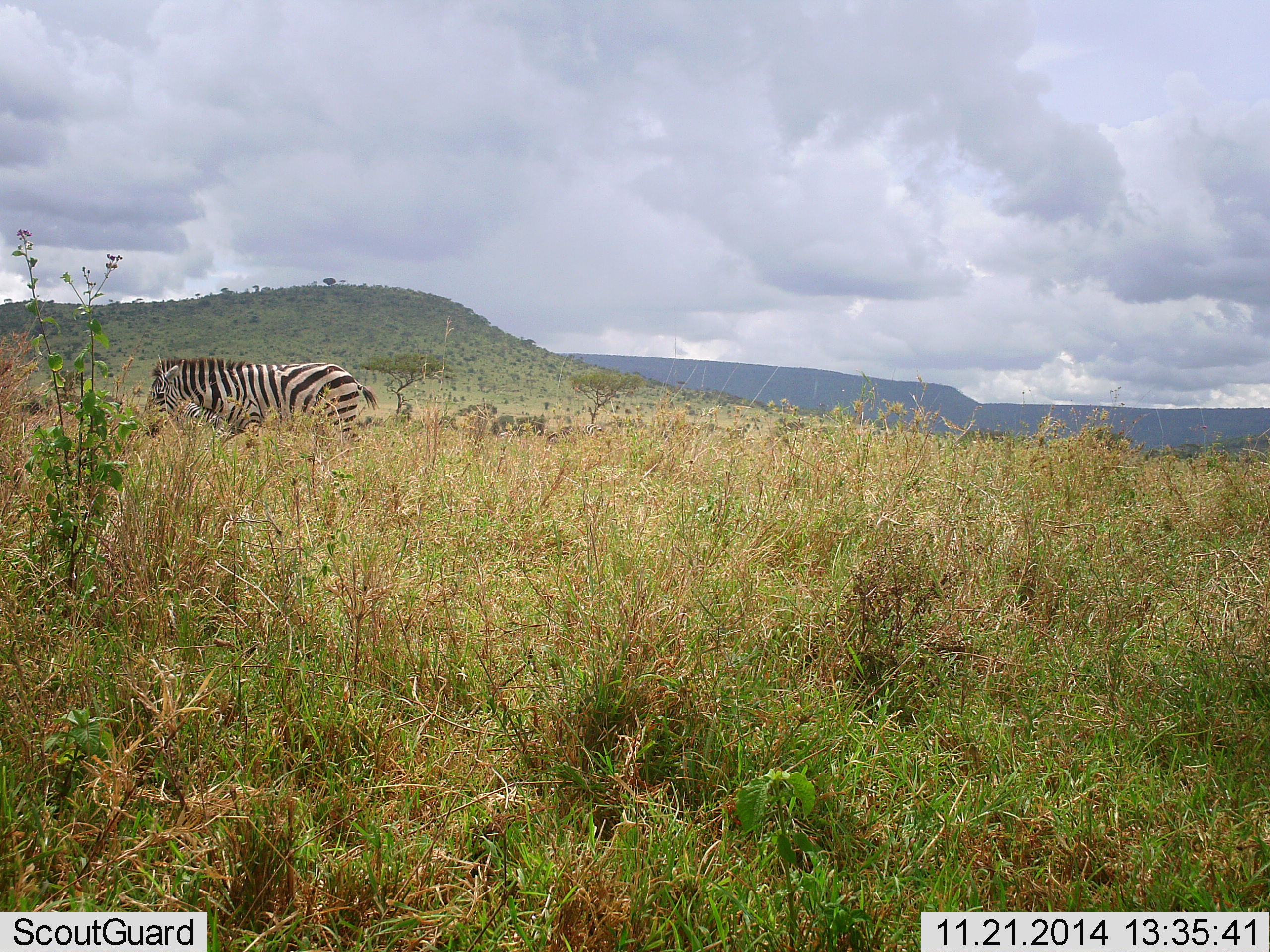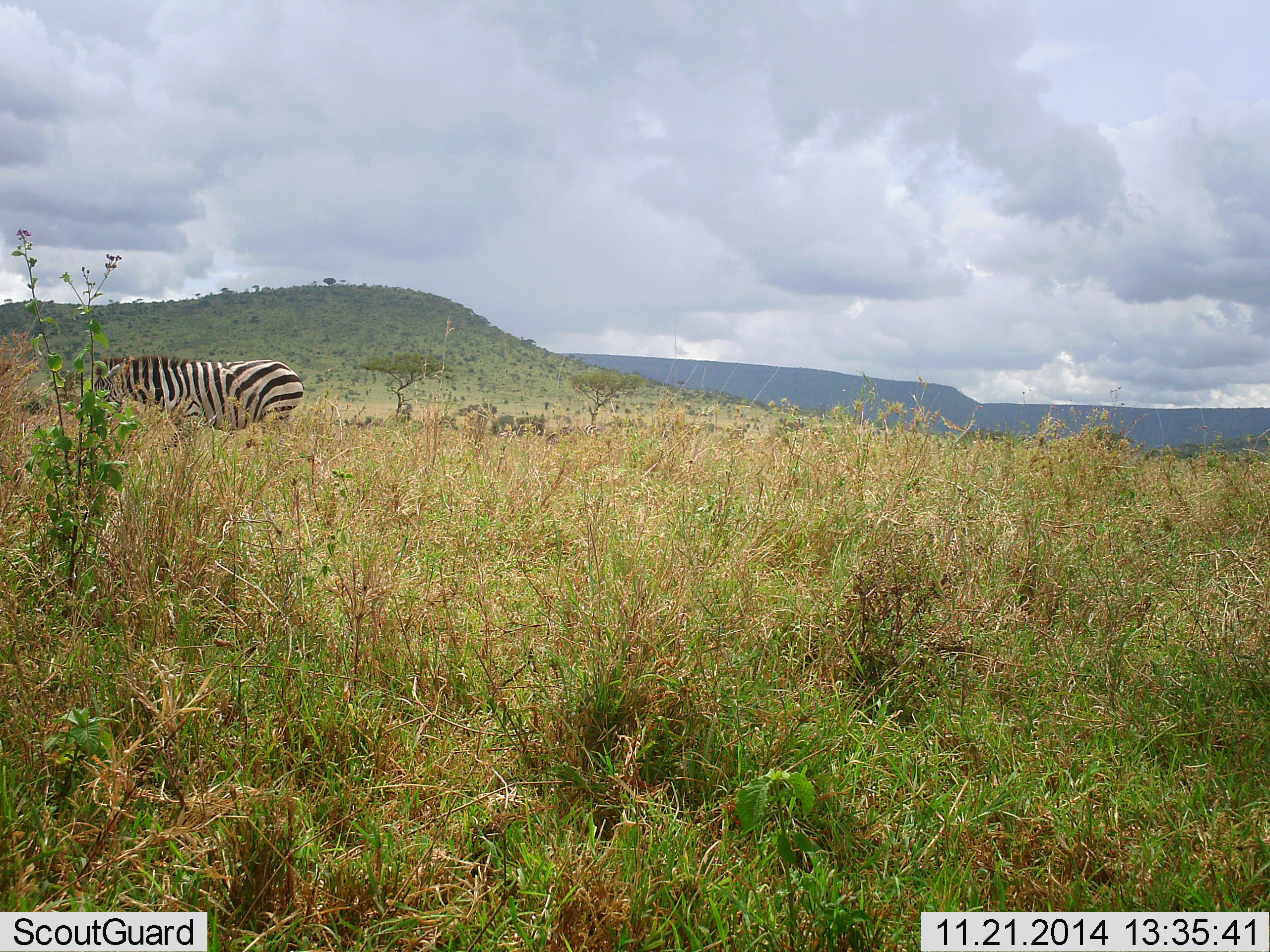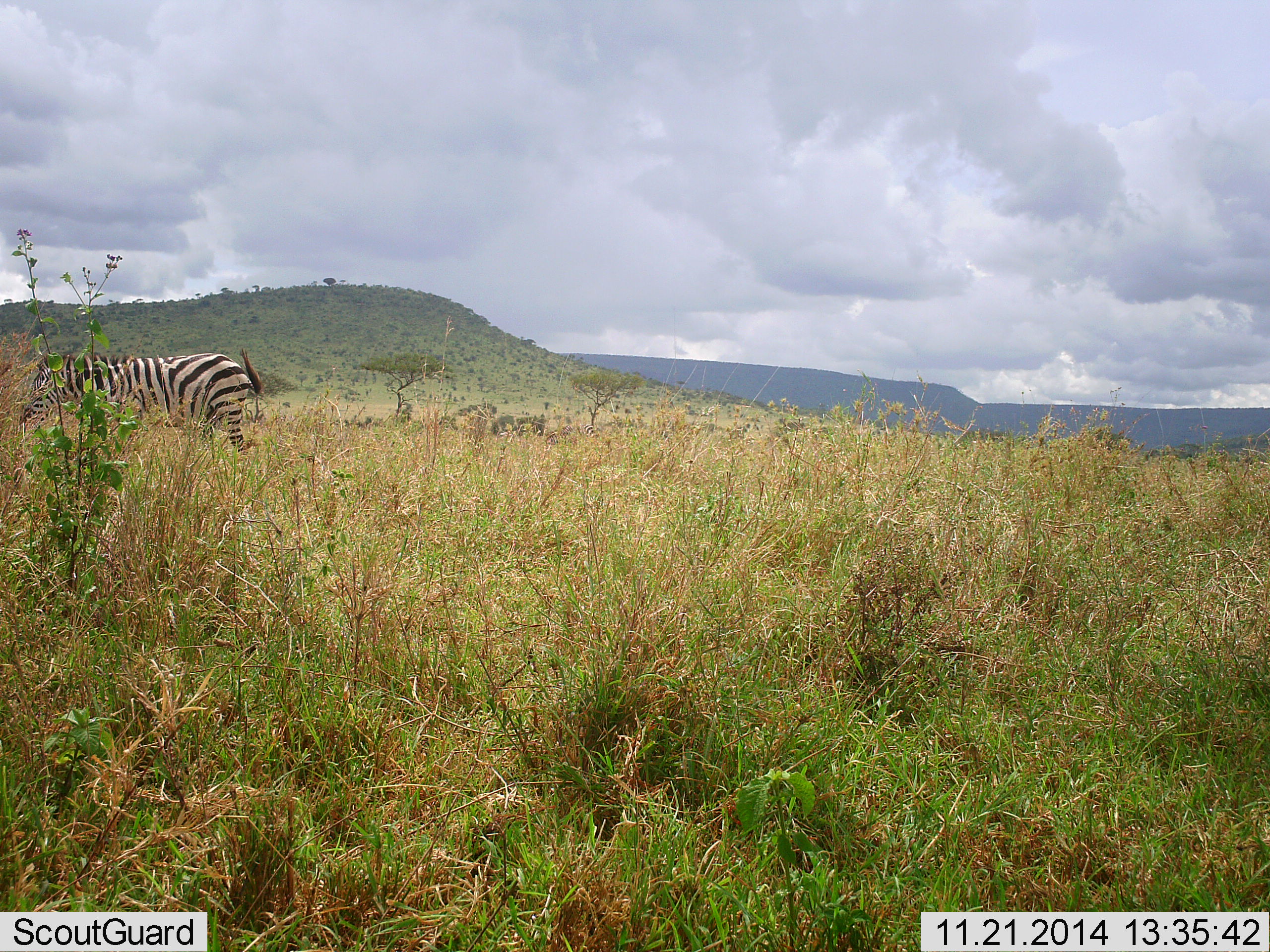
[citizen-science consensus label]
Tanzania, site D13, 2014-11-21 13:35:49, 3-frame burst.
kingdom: Animalia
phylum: Chordata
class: Mammalia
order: Perissodactyla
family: Equidae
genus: Equus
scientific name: Equus quagga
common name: plains zebra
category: zebra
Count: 1.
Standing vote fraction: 20%.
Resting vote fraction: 0%.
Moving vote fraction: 90%.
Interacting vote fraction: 0%.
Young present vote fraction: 0%.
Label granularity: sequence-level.